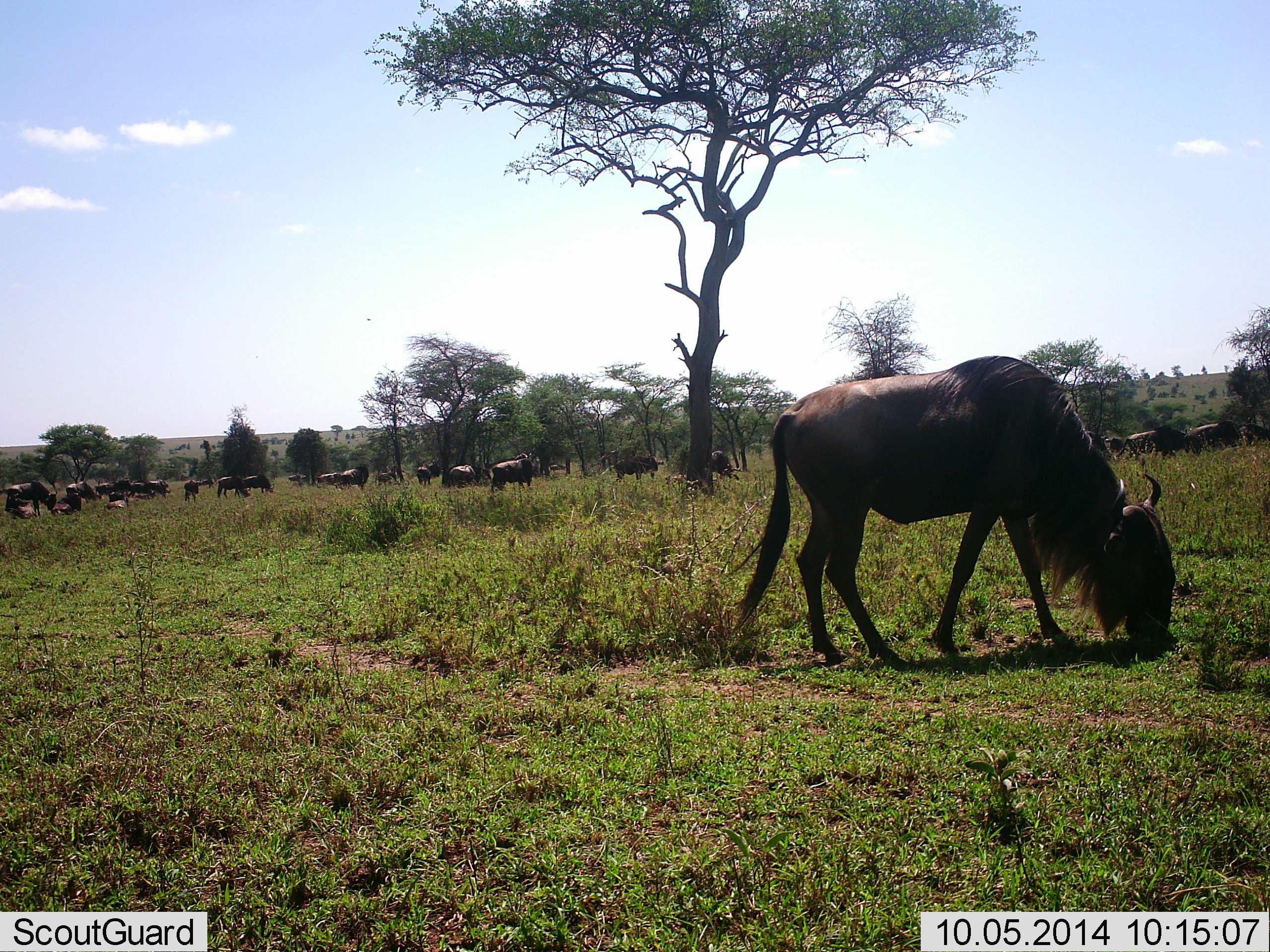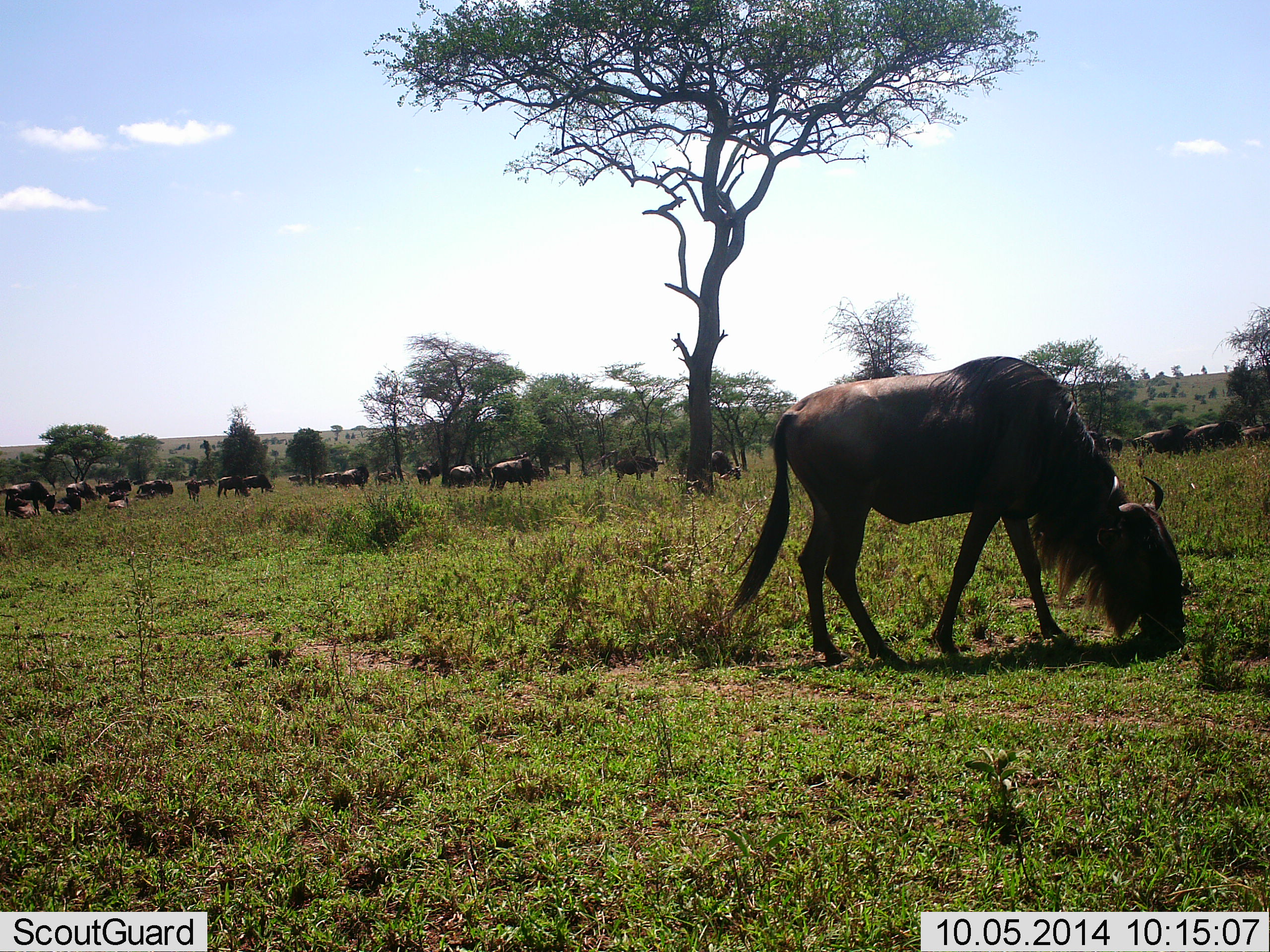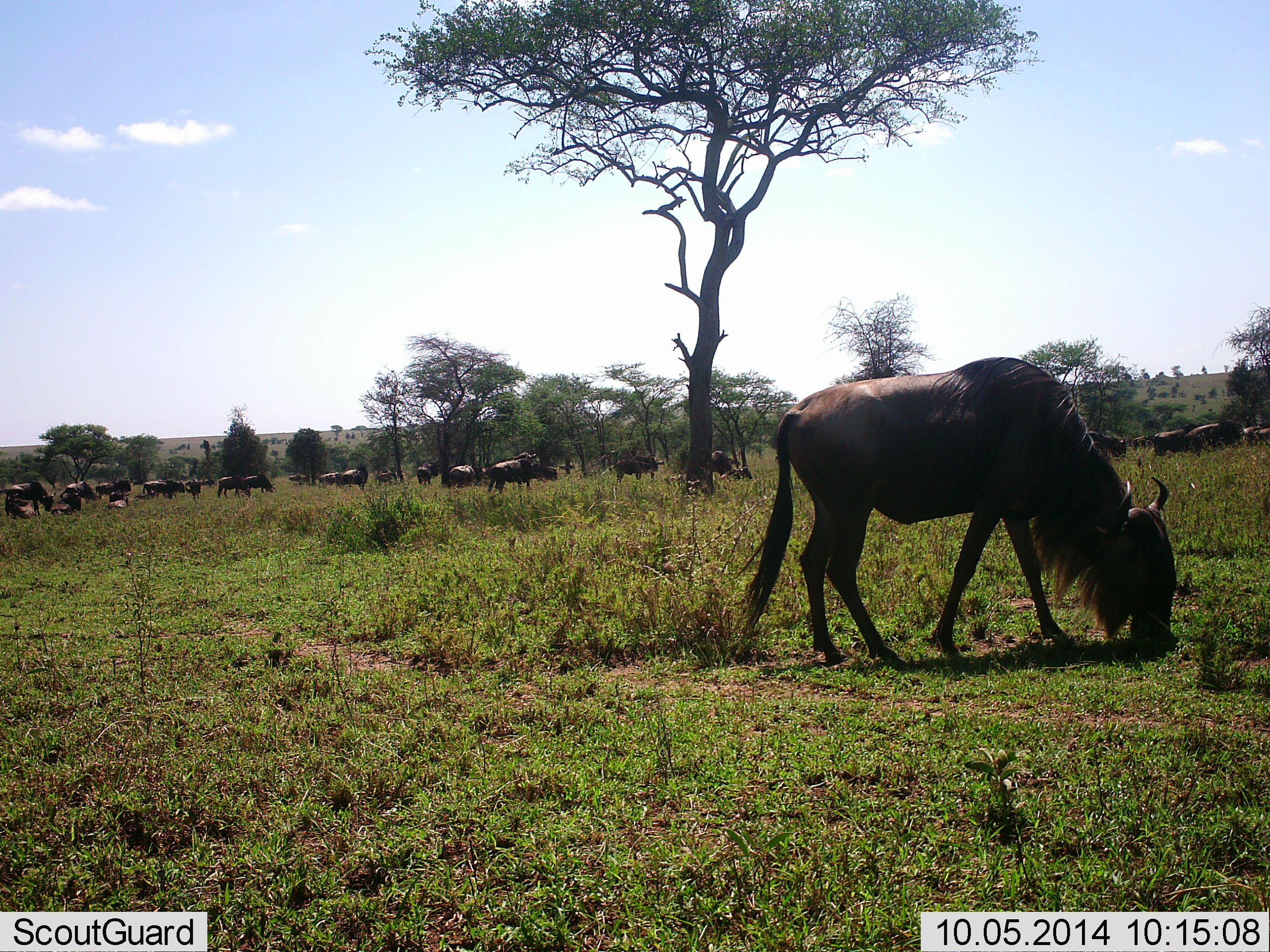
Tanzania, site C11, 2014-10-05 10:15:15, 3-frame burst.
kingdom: Animalia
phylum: Chordata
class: Mammalia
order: Artiodactyla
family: Bovidae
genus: Connochaetes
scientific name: Connochaetes taurinus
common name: blue wildebeest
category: wildebeest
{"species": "wildebeest (blue wildebeest) (Connochaetes taurinus)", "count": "11-50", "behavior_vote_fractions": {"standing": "60%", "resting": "10%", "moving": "30%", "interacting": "10%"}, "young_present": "0%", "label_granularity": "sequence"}